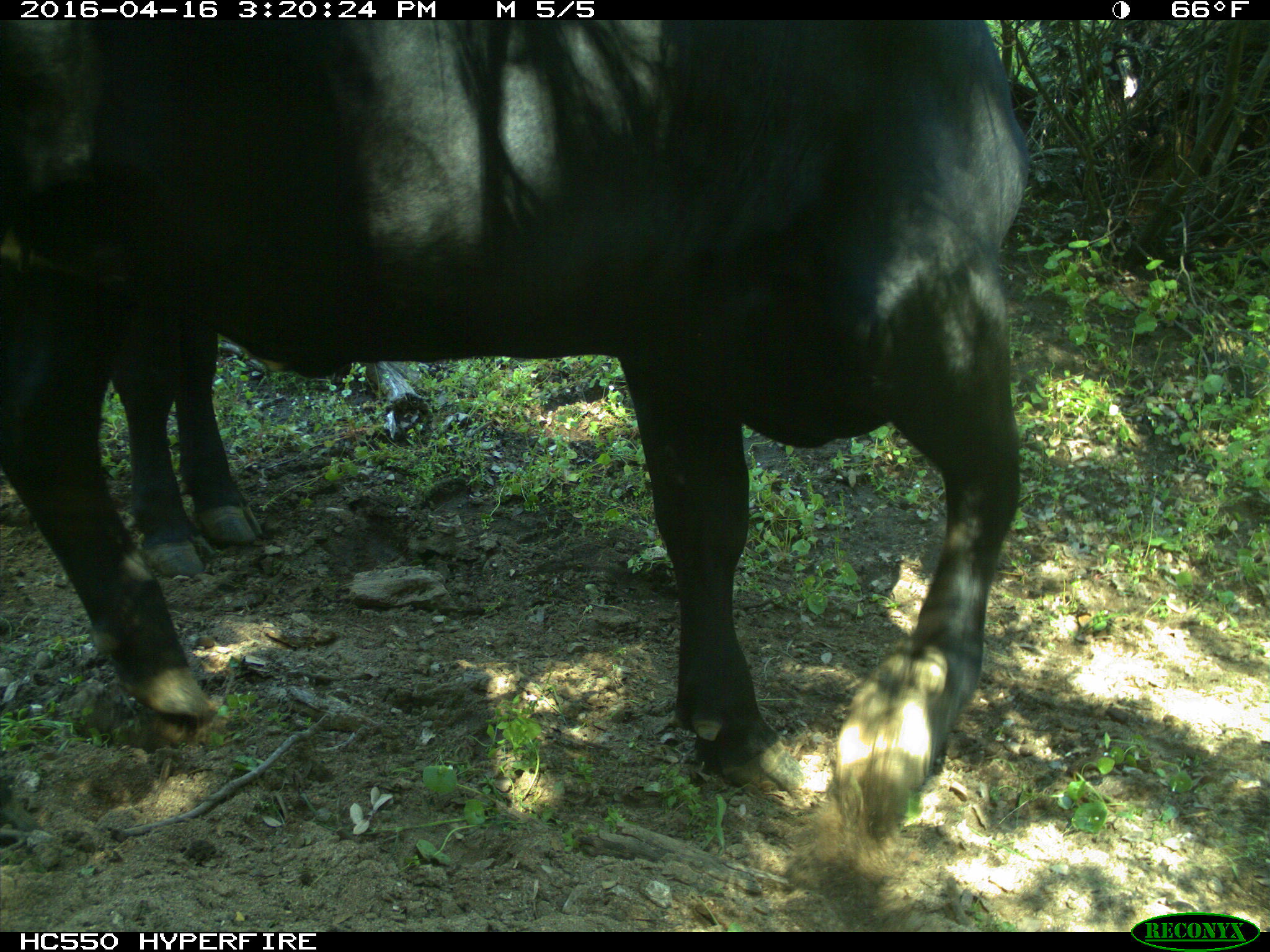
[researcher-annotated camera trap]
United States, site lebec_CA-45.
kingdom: Animalia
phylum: Chordata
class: Mammalia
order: Artiodactyla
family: Bovidae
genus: Bos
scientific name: Bos taurus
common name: domestic cow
Bos taurus (domestic cow).